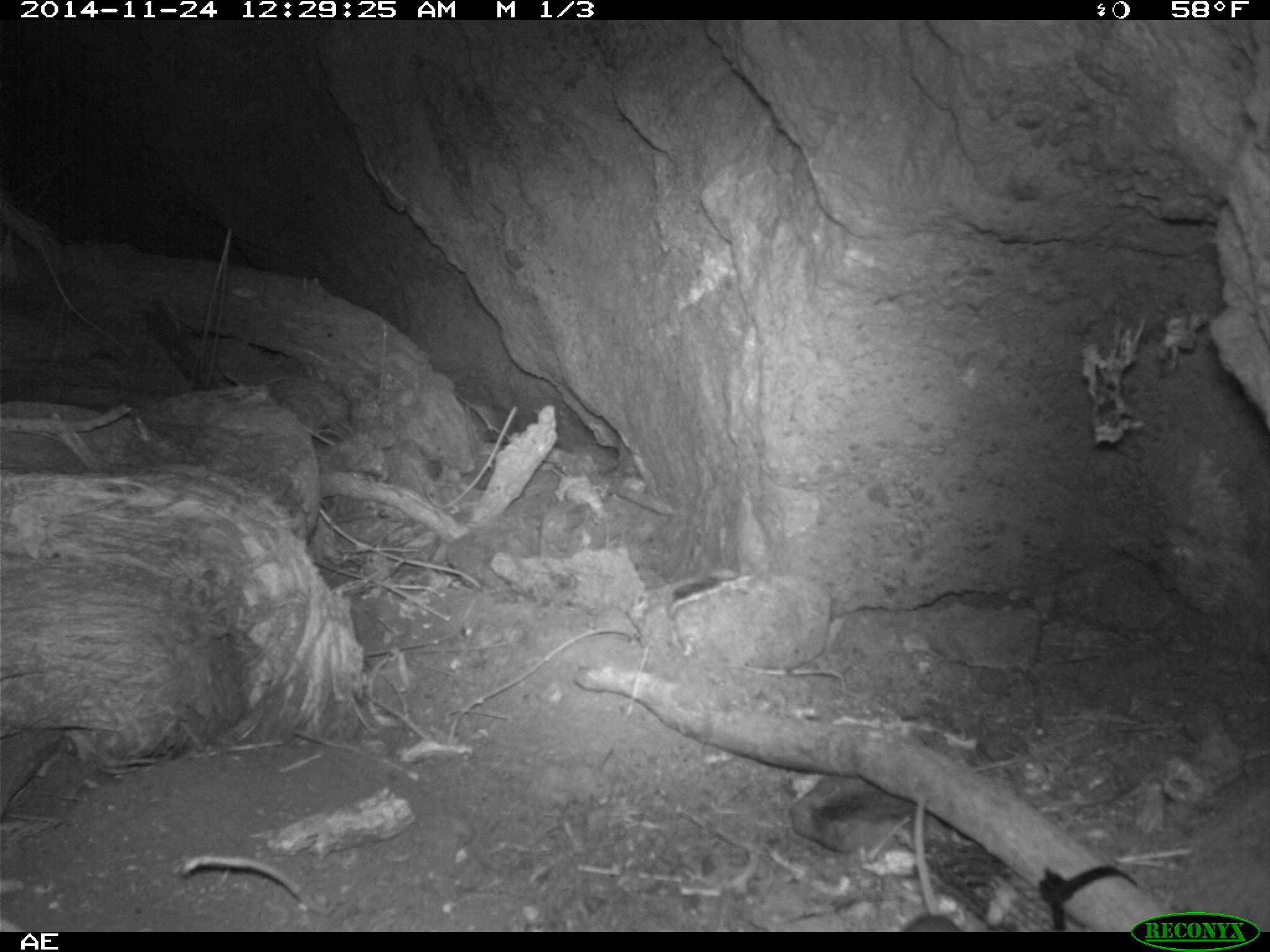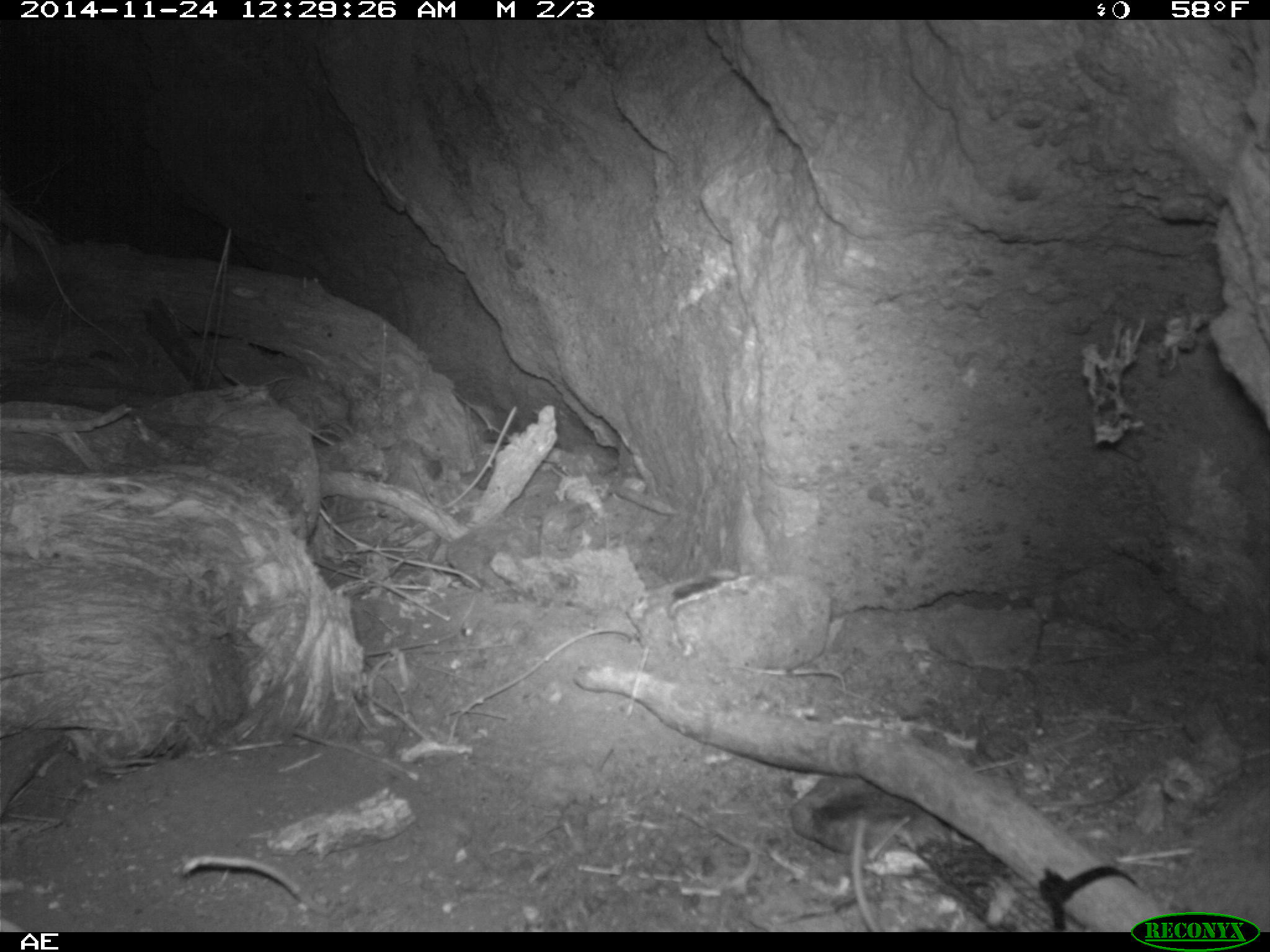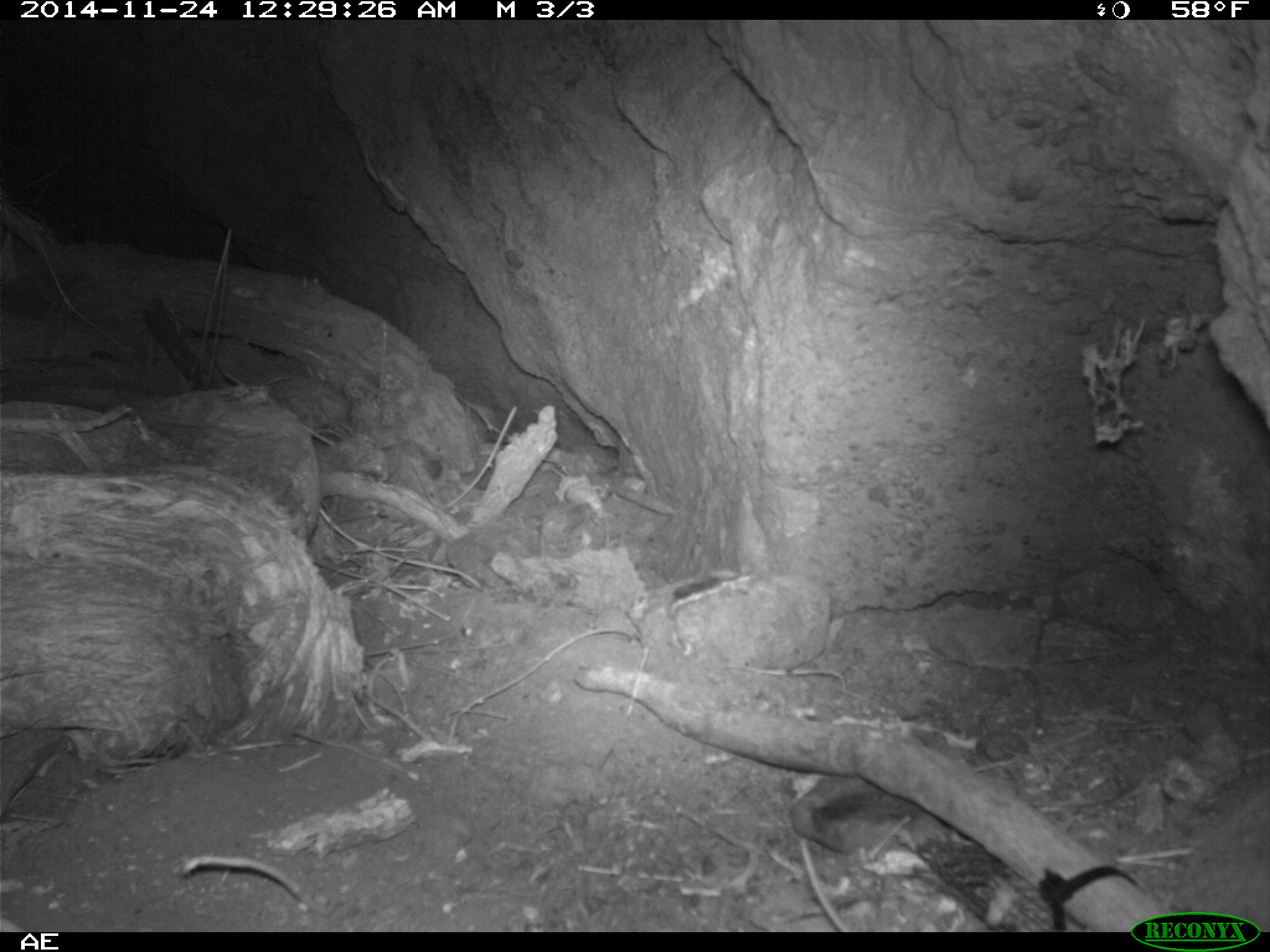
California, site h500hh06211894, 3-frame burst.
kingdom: Animalia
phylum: Chordata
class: Mammalia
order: Rodentia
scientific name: Rodentia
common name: rodent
Rodent (Rodentia).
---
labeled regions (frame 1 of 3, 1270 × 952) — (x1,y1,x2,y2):
rodent: (897,792,963,932)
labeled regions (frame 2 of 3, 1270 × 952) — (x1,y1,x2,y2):
rodent: (852,821,879,932)